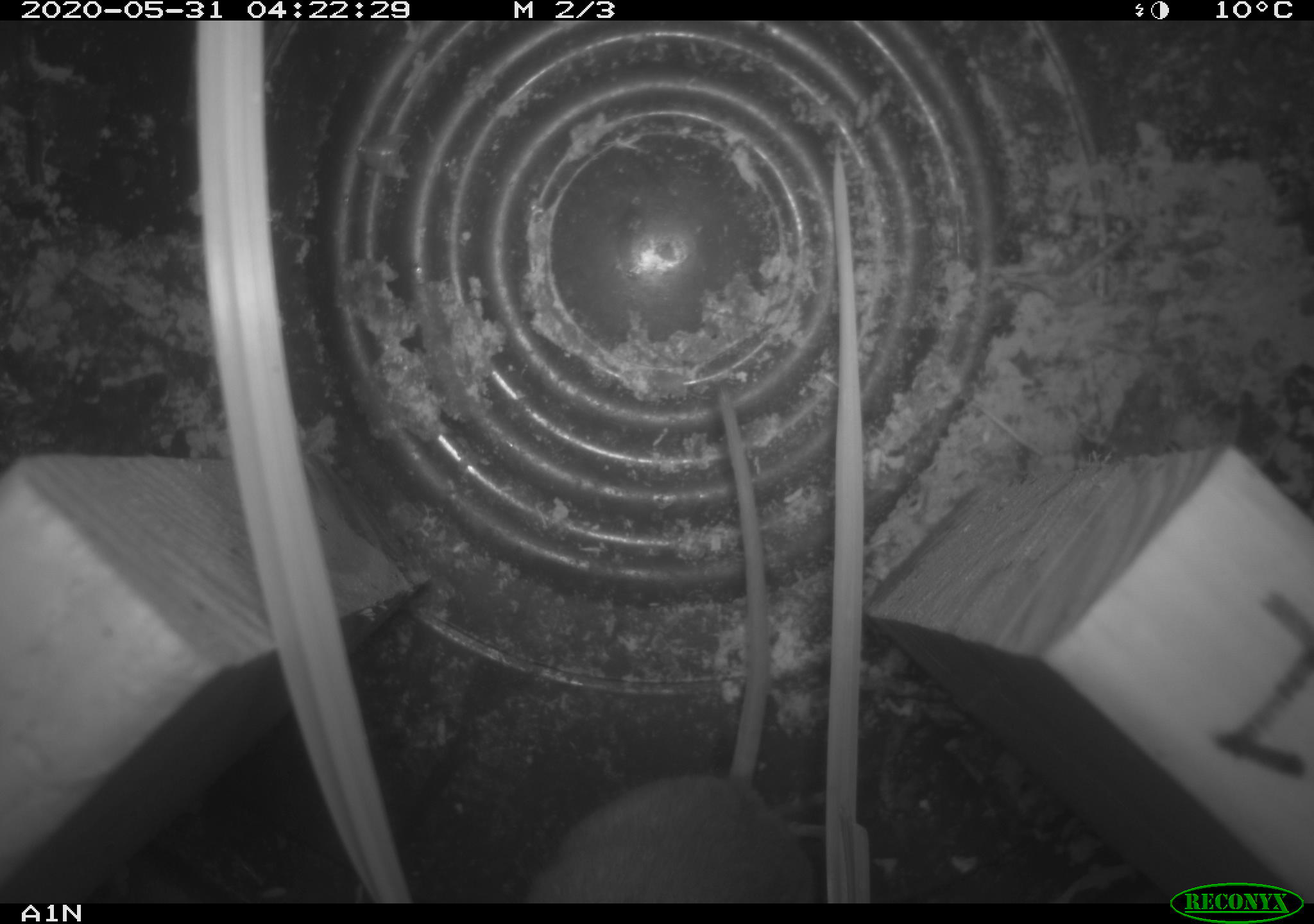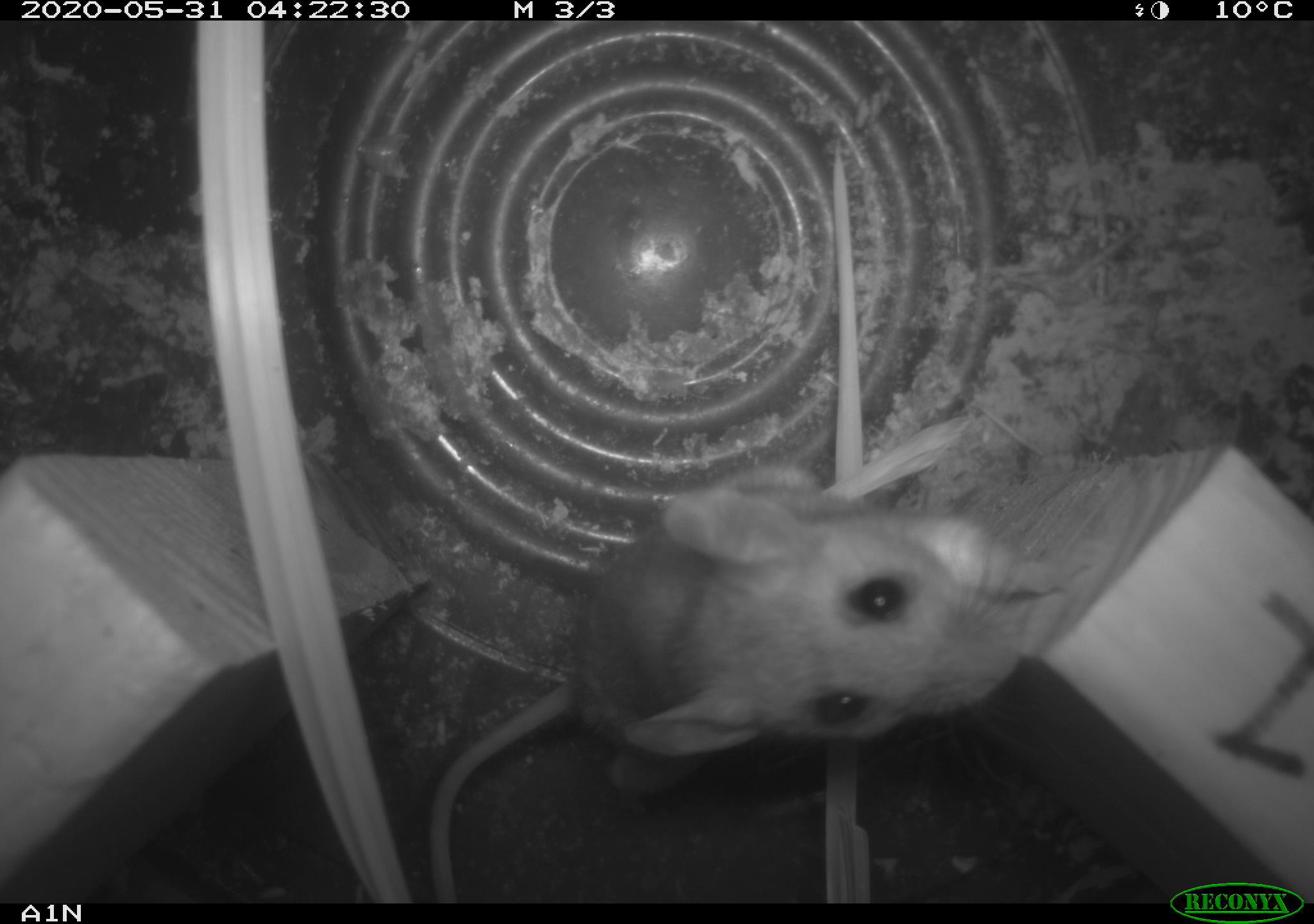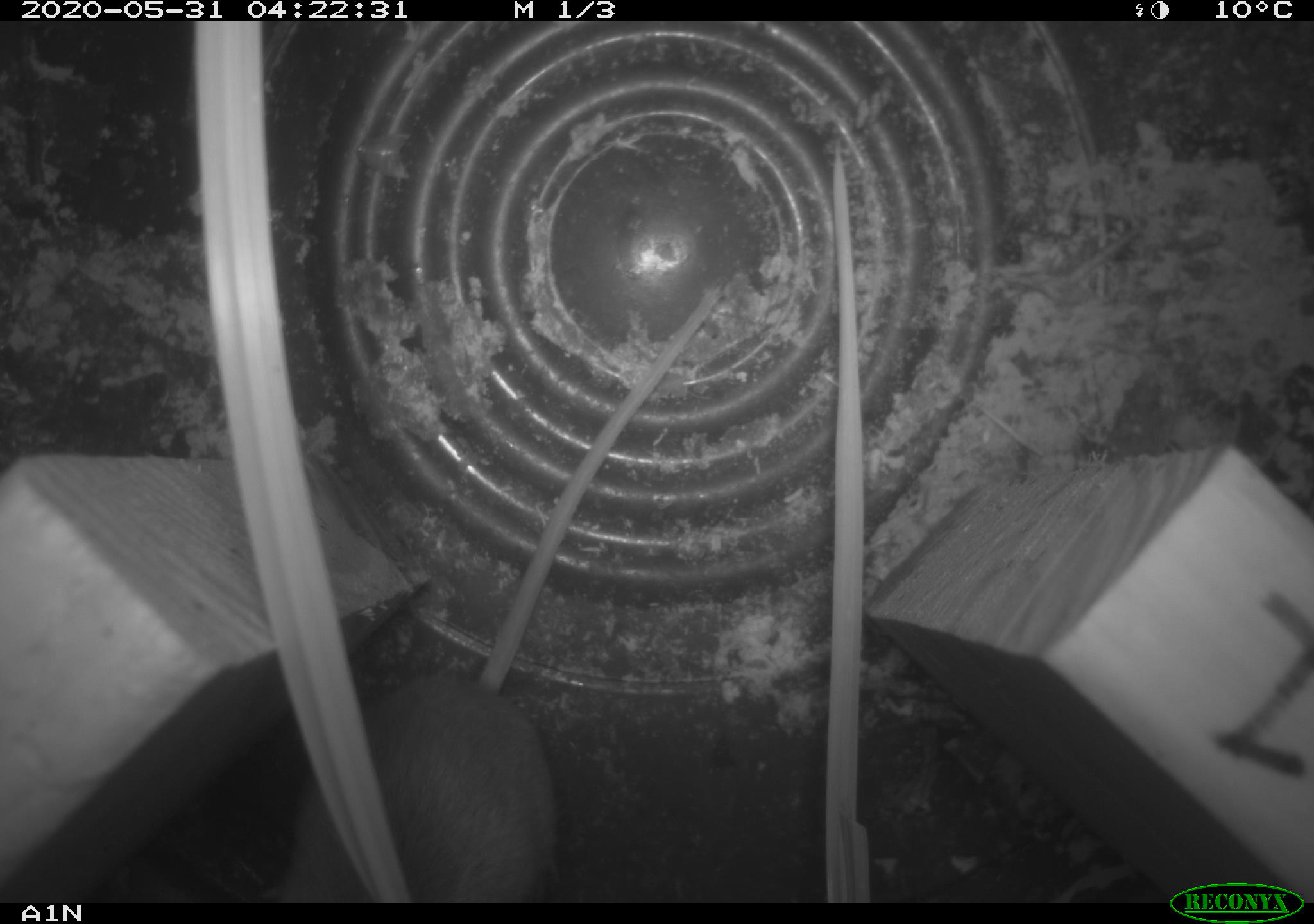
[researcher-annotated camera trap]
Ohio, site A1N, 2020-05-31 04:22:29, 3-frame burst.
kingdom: Animalia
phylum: Chordata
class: Mammalia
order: Rodentia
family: Cricetidae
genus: Peromyscus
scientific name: Peromyscus leucopus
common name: white-footed mouse